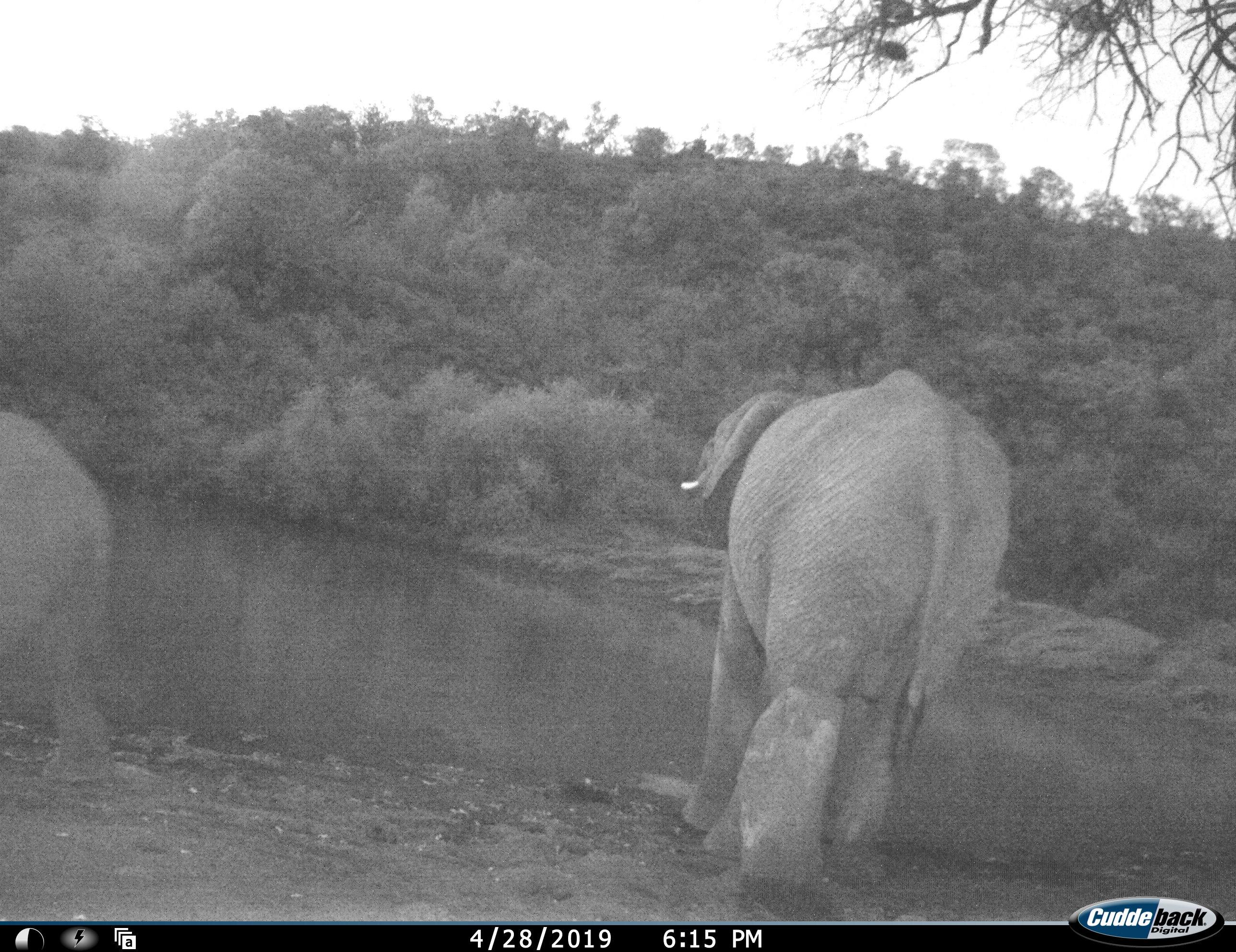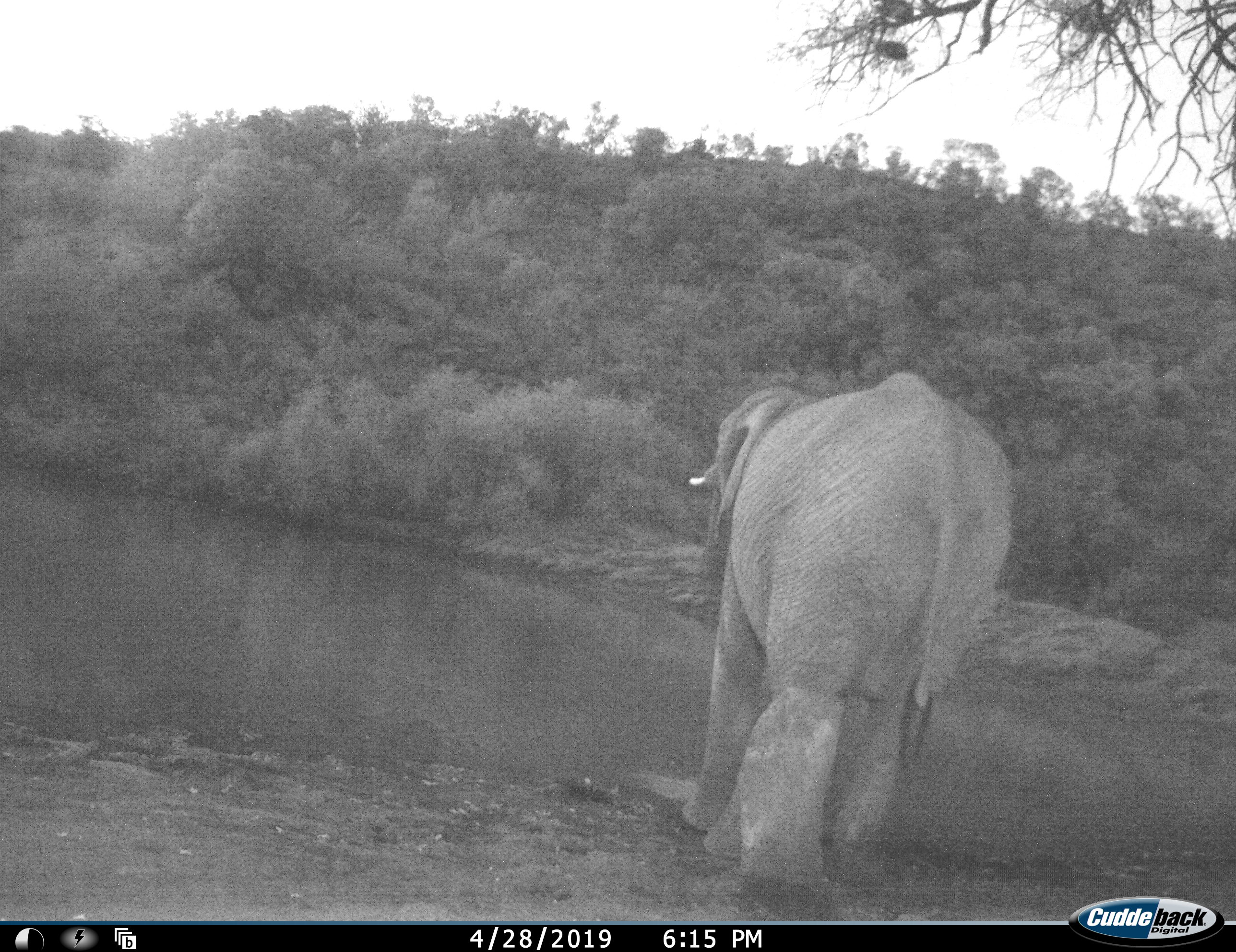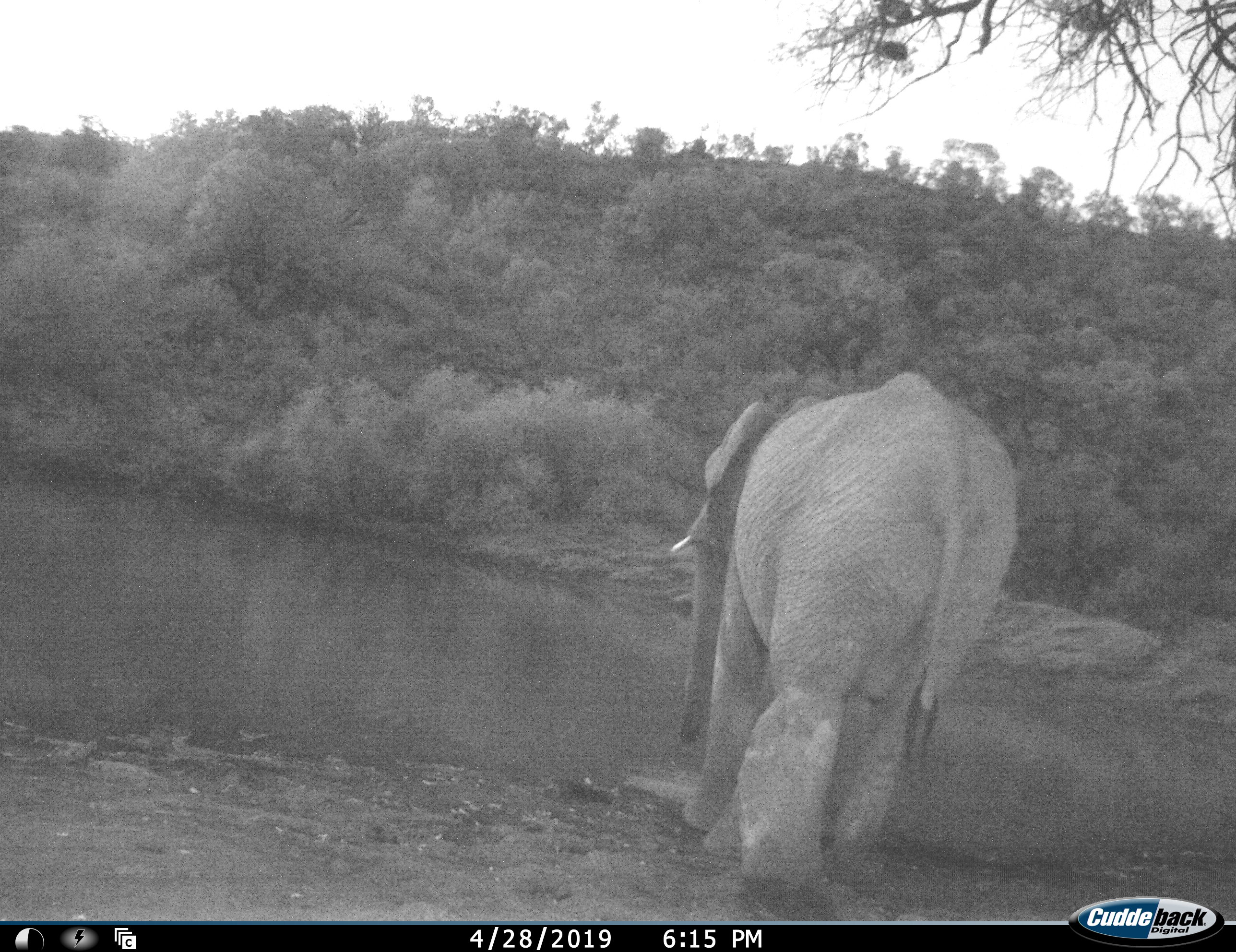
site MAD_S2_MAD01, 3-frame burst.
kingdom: Animalia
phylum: Chordata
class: Mammalia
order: Proboscidea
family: Elephantidae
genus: Loxodonta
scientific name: Loxodonta africana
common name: african bush elephant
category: elephant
Elephant (african bush elephant) (Loxodonta africana), count 2. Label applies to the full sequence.